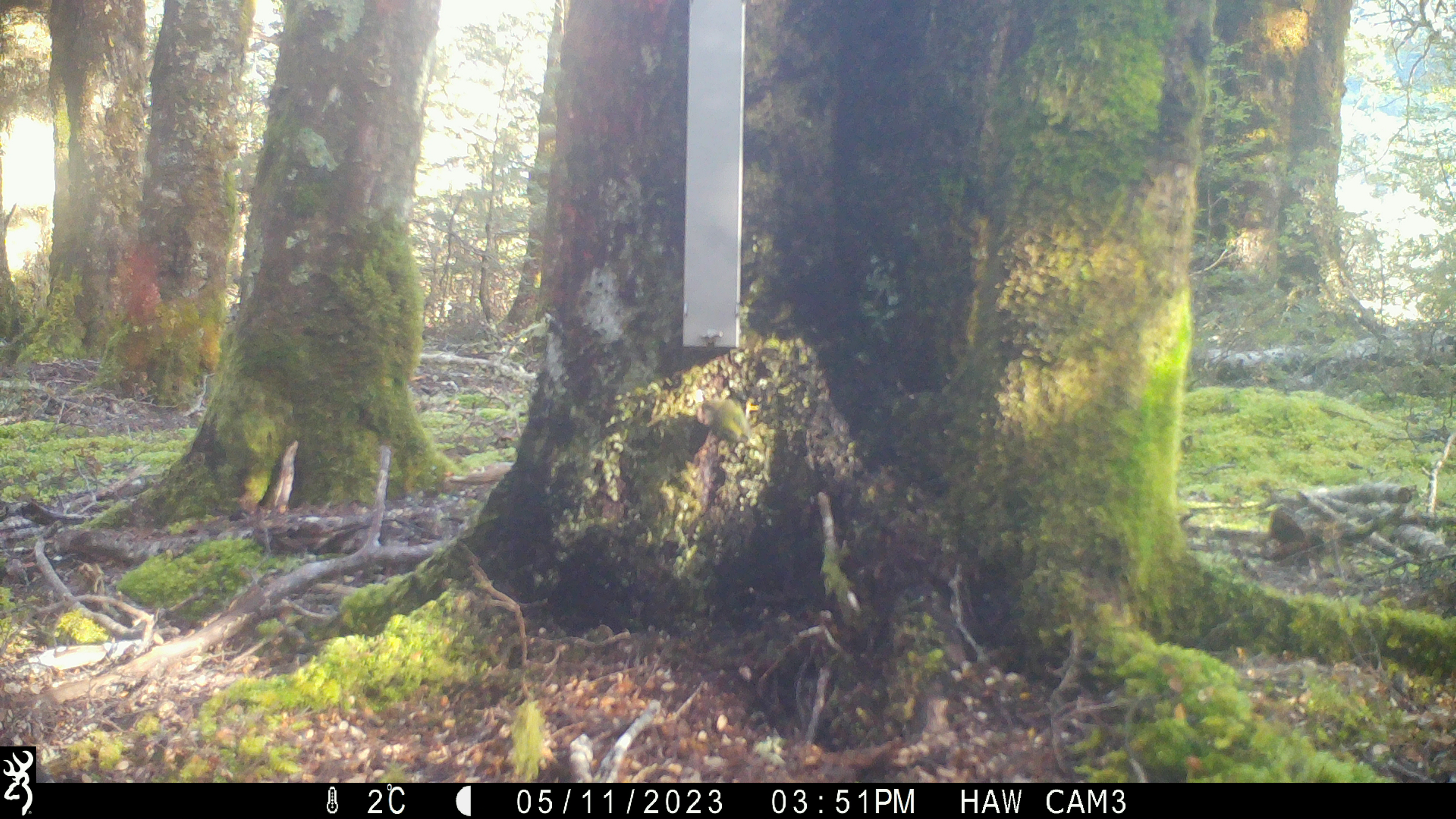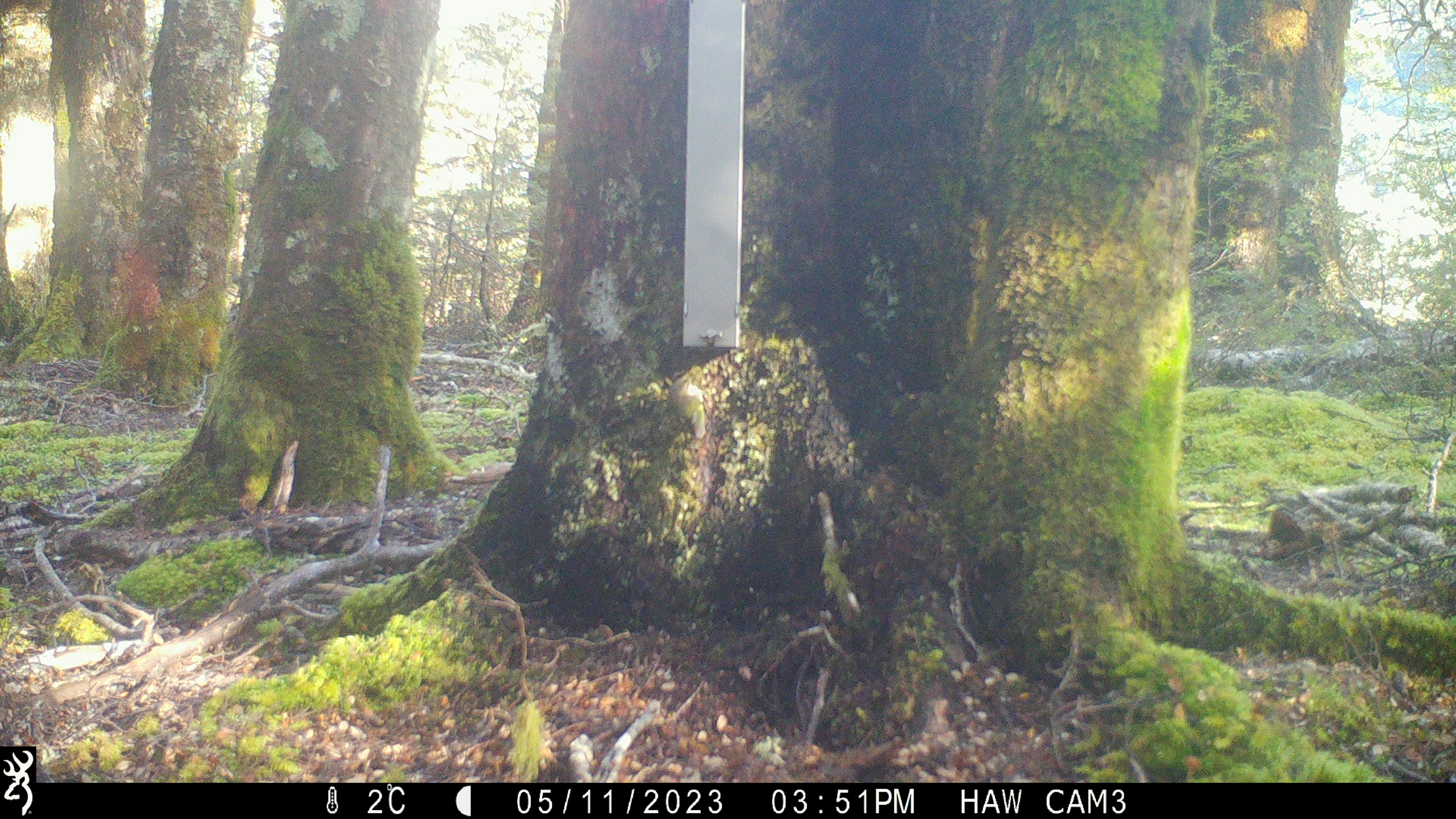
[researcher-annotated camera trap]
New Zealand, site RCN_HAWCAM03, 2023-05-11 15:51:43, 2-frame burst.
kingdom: Animalia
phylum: Chordata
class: Aves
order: Passeriformes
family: Acanthisittidae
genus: Acanthisitta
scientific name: Acanthisitta chloris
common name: rifleman